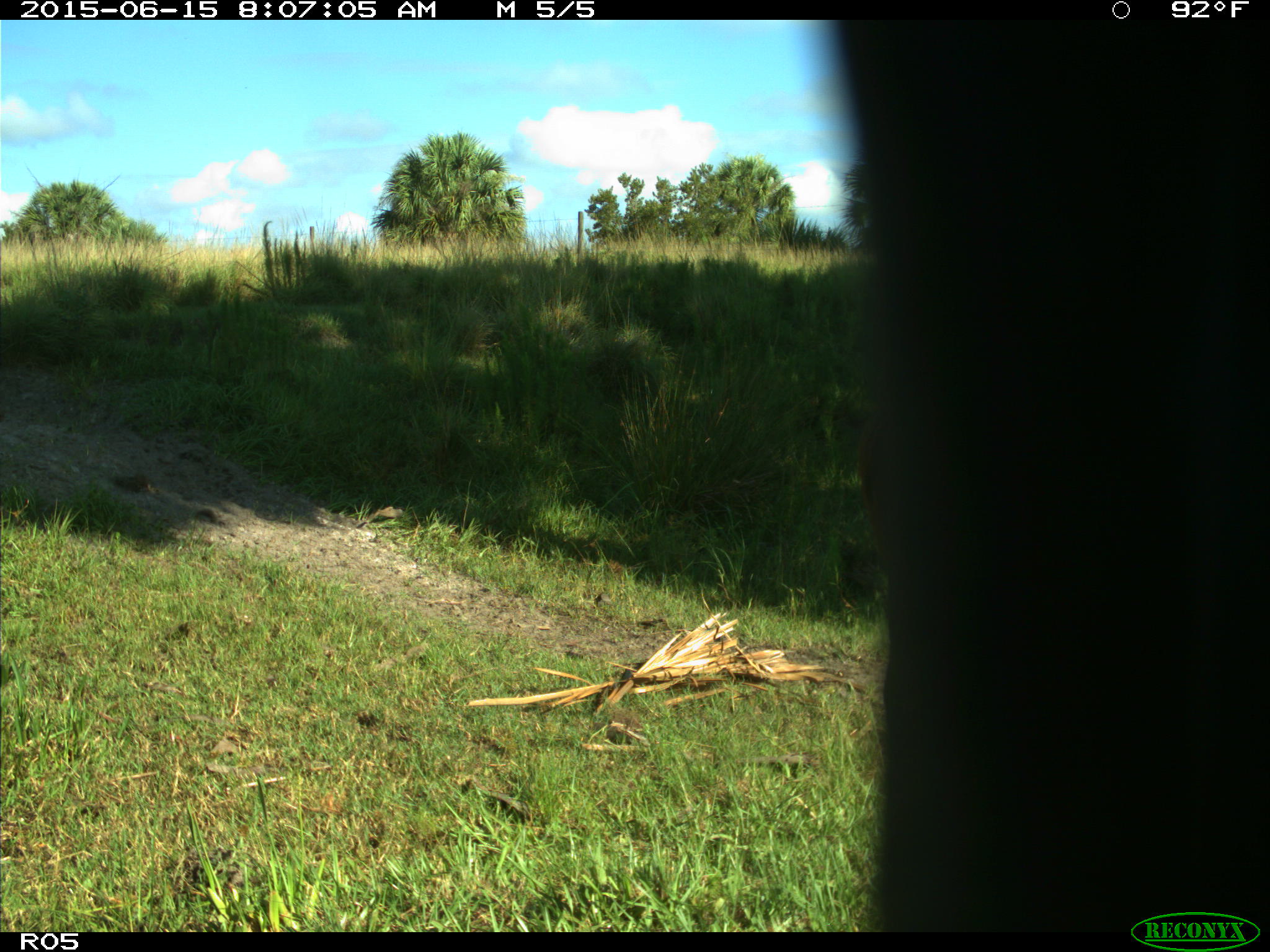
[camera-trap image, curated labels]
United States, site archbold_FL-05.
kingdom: Animalia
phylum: Chordata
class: Mammalia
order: Artiodactyla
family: Bovidae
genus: Bos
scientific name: Bos taurus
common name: domestic cow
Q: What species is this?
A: Bos taurus (domestic cow).